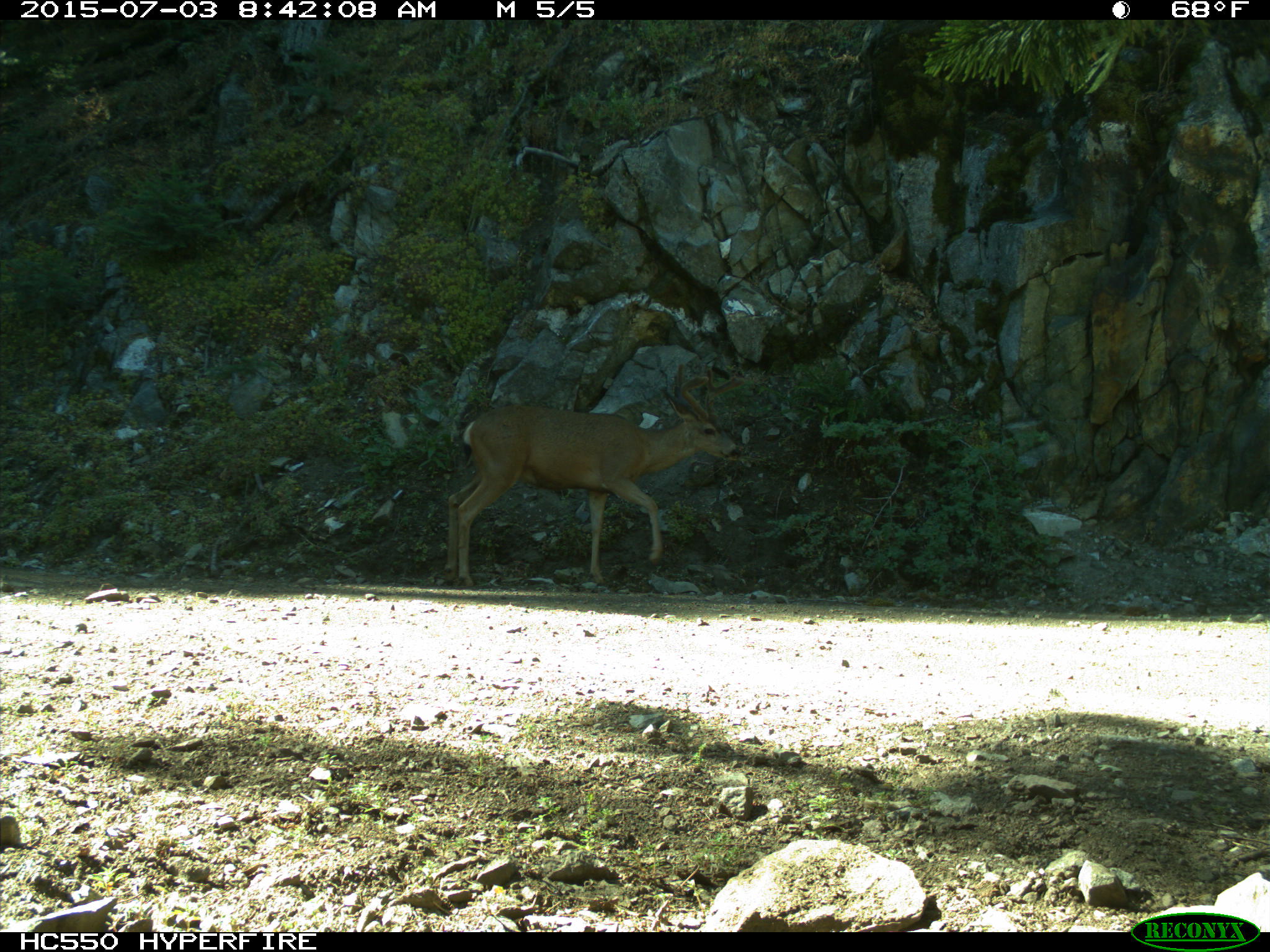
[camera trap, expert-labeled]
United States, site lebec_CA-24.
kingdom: Animalia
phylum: Chordata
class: Mammalia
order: Artiodactyla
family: Cervidae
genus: Odocoileus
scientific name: Odocoileus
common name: deer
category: unidentified deer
Unidentified deer (deer) (Odocoileus).